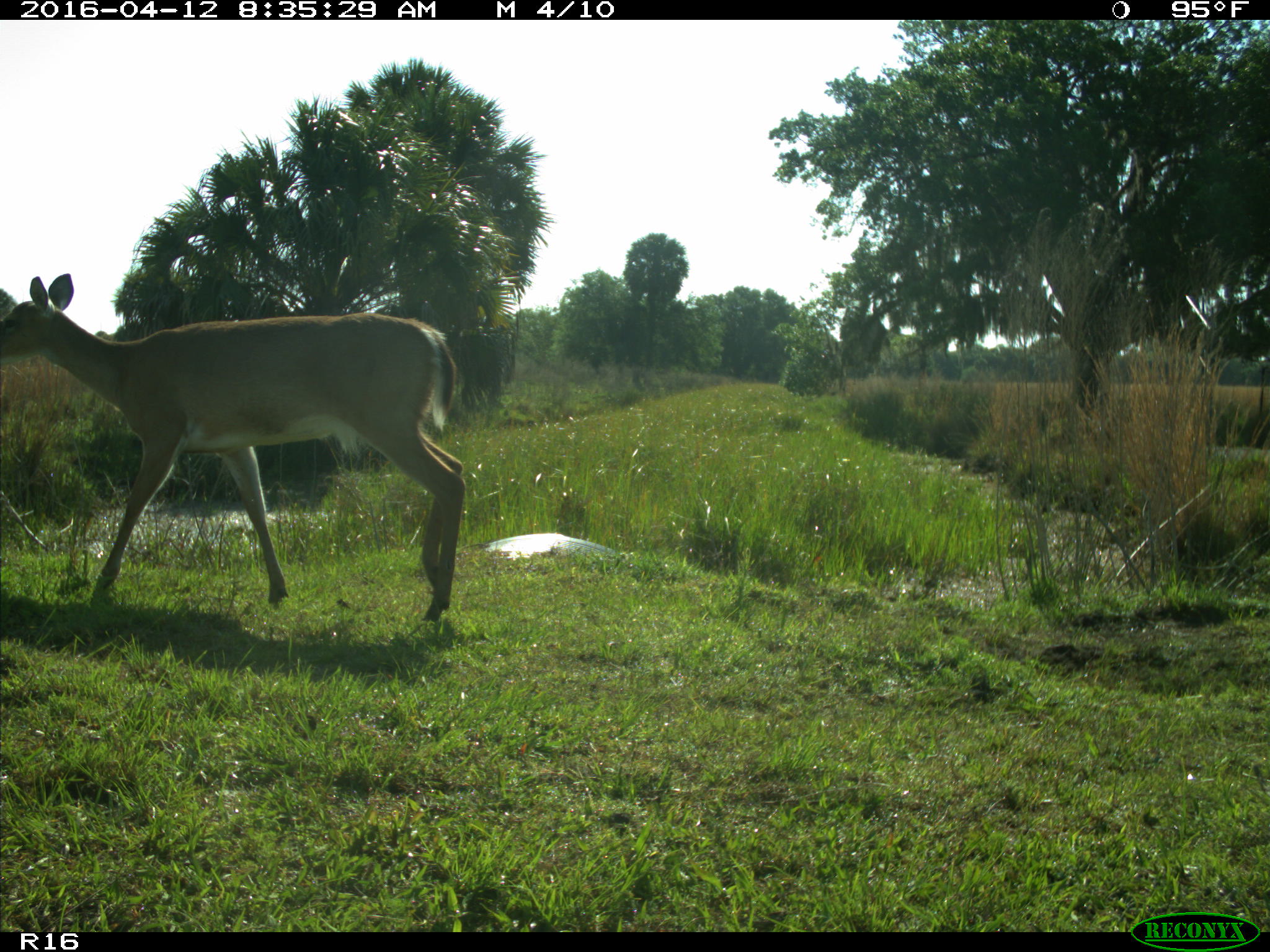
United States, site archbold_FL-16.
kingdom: Animalia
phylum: Chordata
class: Mammalia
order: Artiodactyla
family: Cervidae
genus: Odocoileus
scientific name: Odocoileus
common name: deer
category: unidentified deer